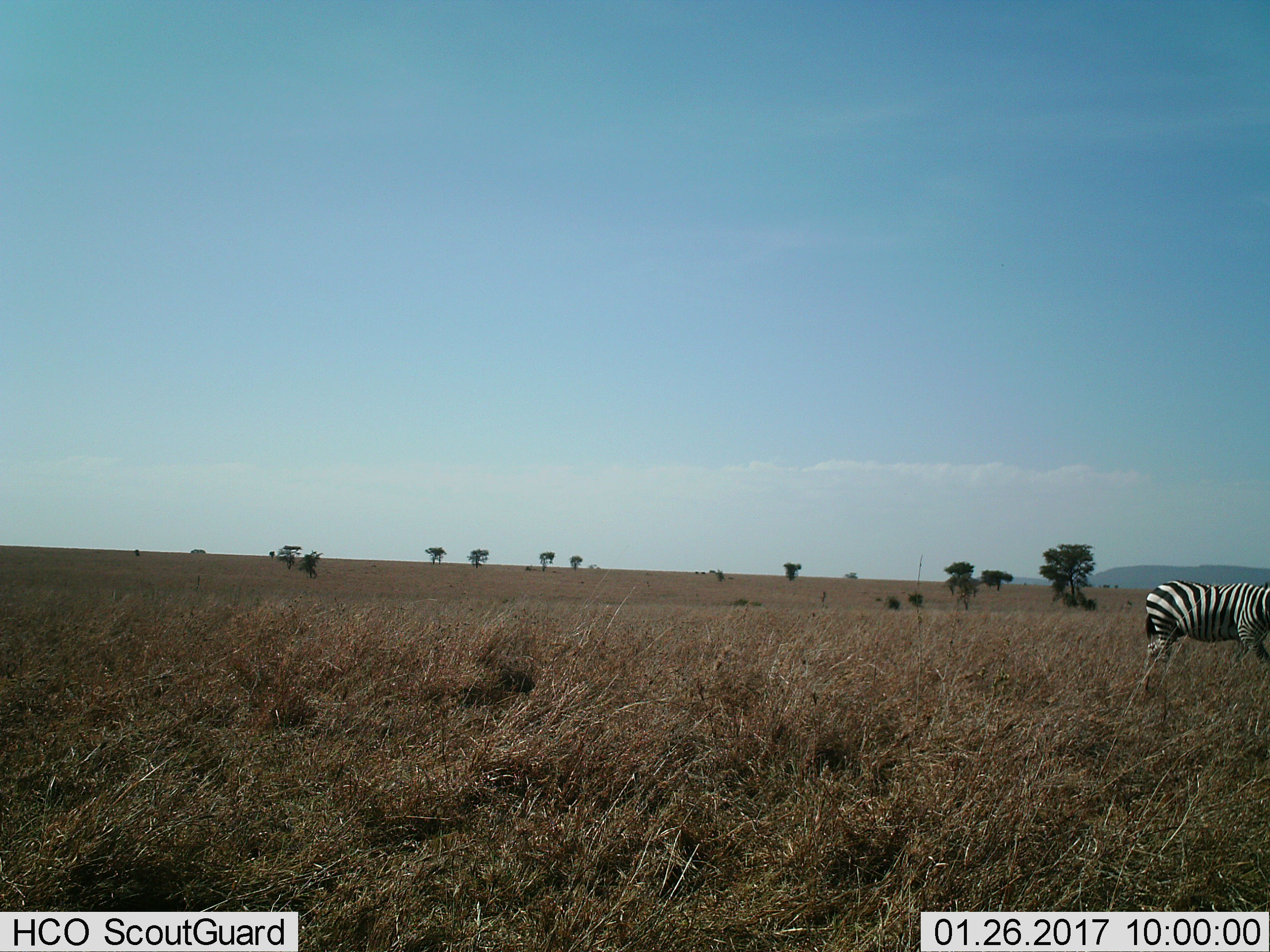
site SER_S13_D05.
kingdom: Animalia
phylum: Chordata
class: Mammalia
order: Perissodactyla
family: Equidae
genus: Equus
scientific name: Equus quagga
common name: plains zebra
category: zebraplains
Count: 1.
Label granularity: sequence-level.